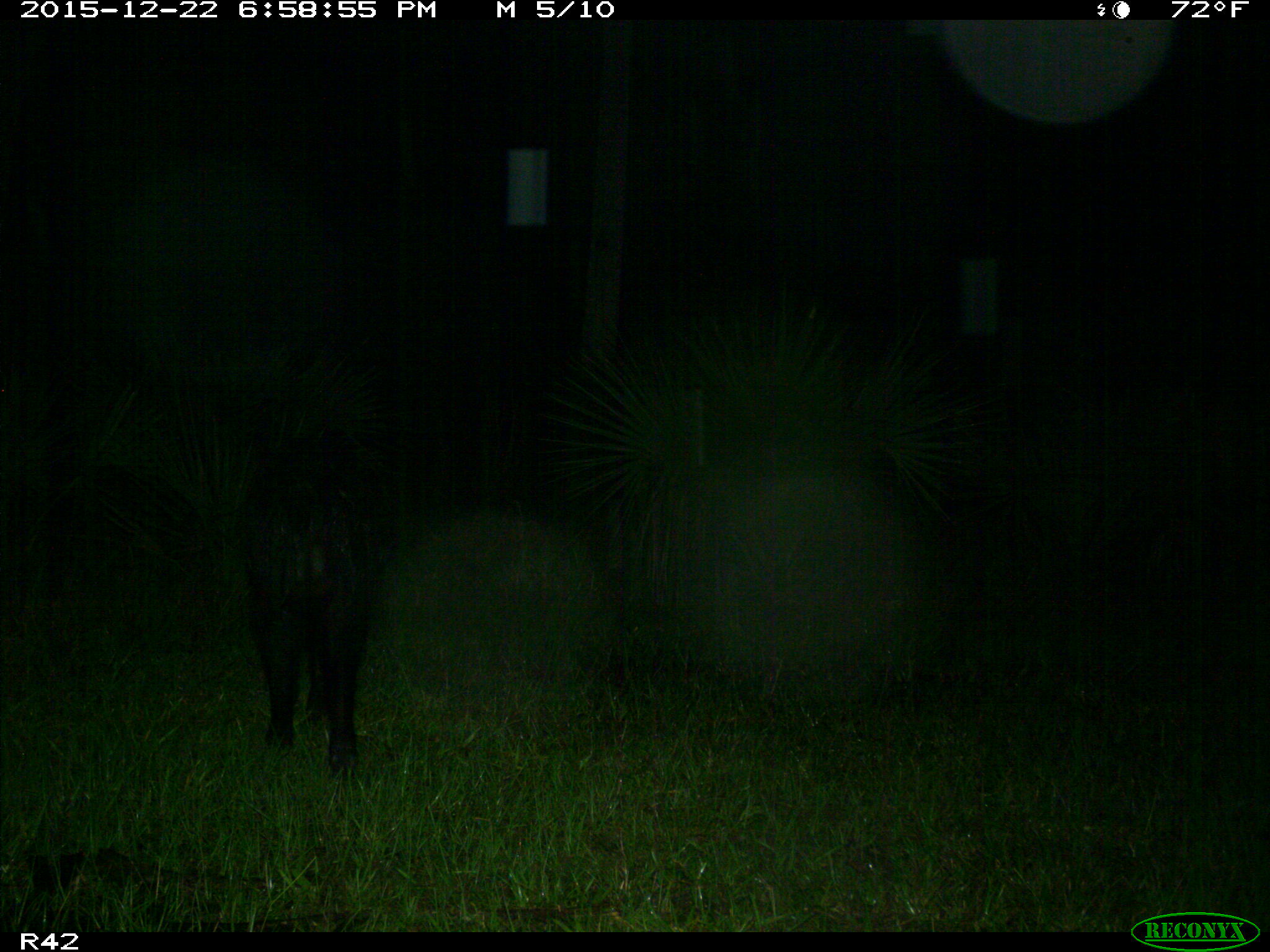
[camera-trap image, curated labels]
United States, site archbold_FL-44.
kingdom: Animalia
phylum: Chordata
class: Mammalia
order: Artiodactyla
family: Suidae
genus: Sus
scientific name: Sus scrofa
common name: wild boar